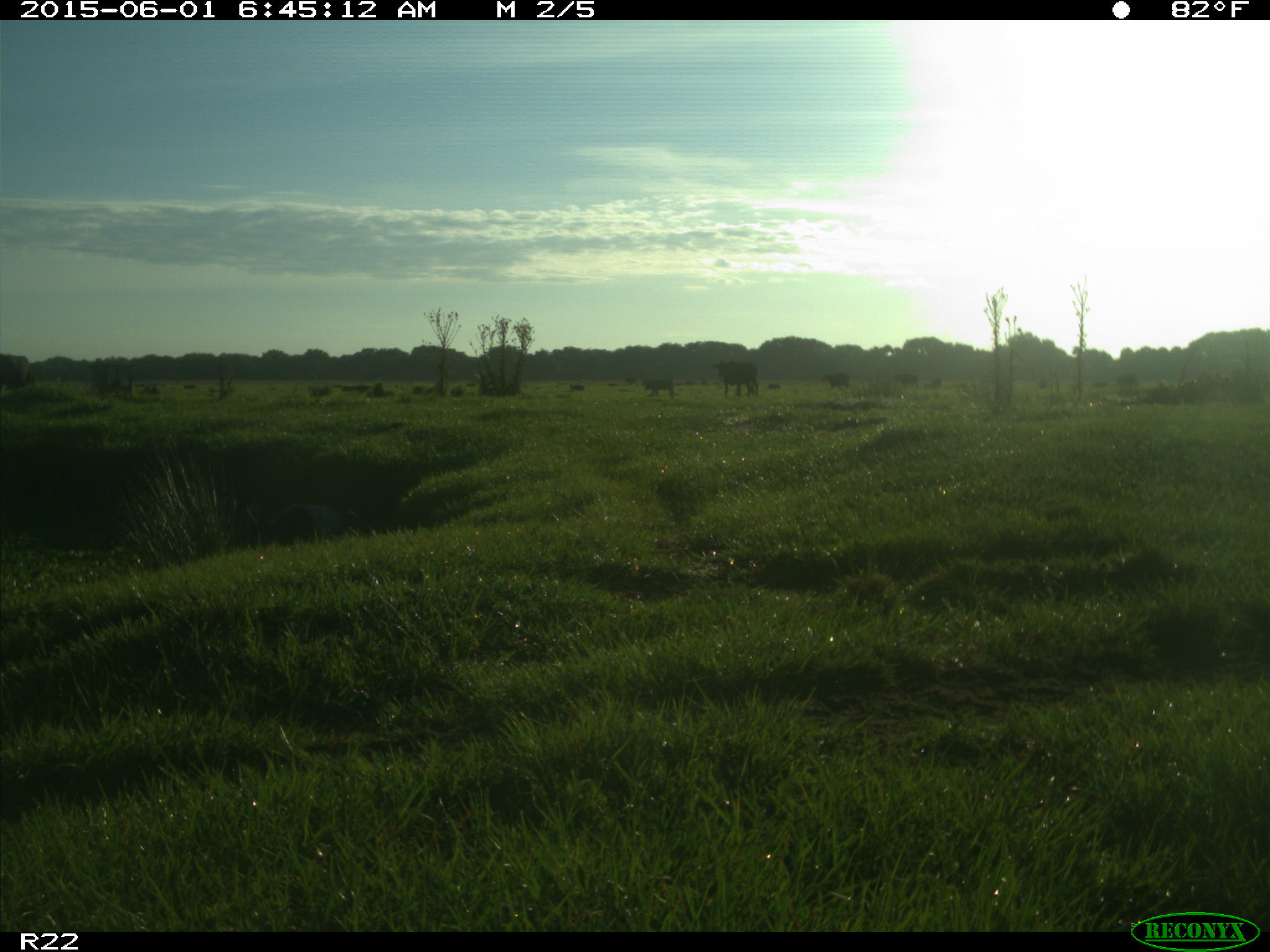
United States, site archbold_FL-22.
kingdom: Animalia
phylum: Chordata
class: Mammalia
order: Artiodactyla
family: Bovidae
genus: Bos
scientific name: Bos taurus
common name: domestic cow